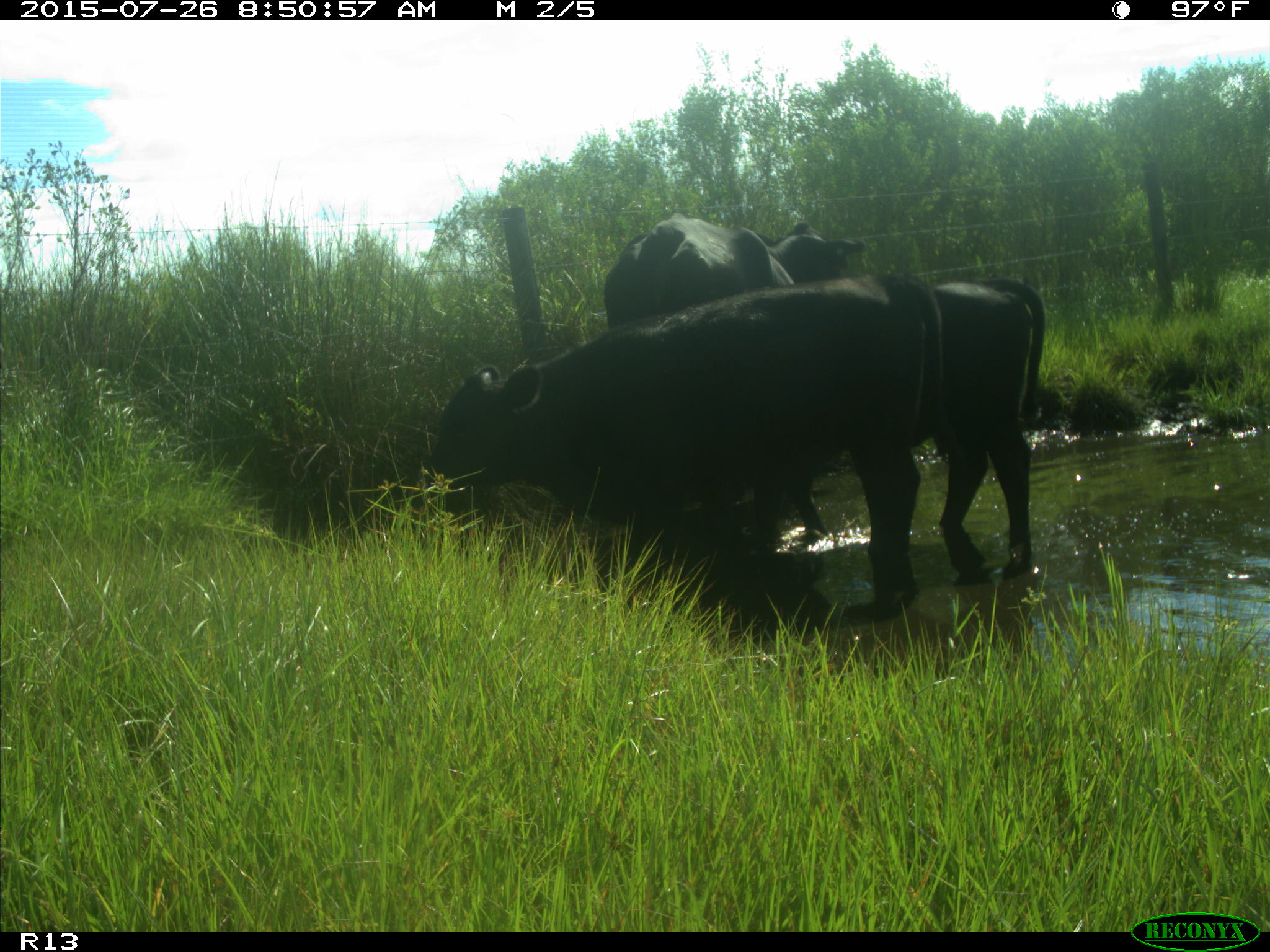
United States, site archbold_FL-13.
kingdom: Animalia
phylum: Chordata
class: Mammalia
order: Artiodactyla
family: Bovidae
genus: Bos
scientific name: Bos taurus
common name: domestic cow